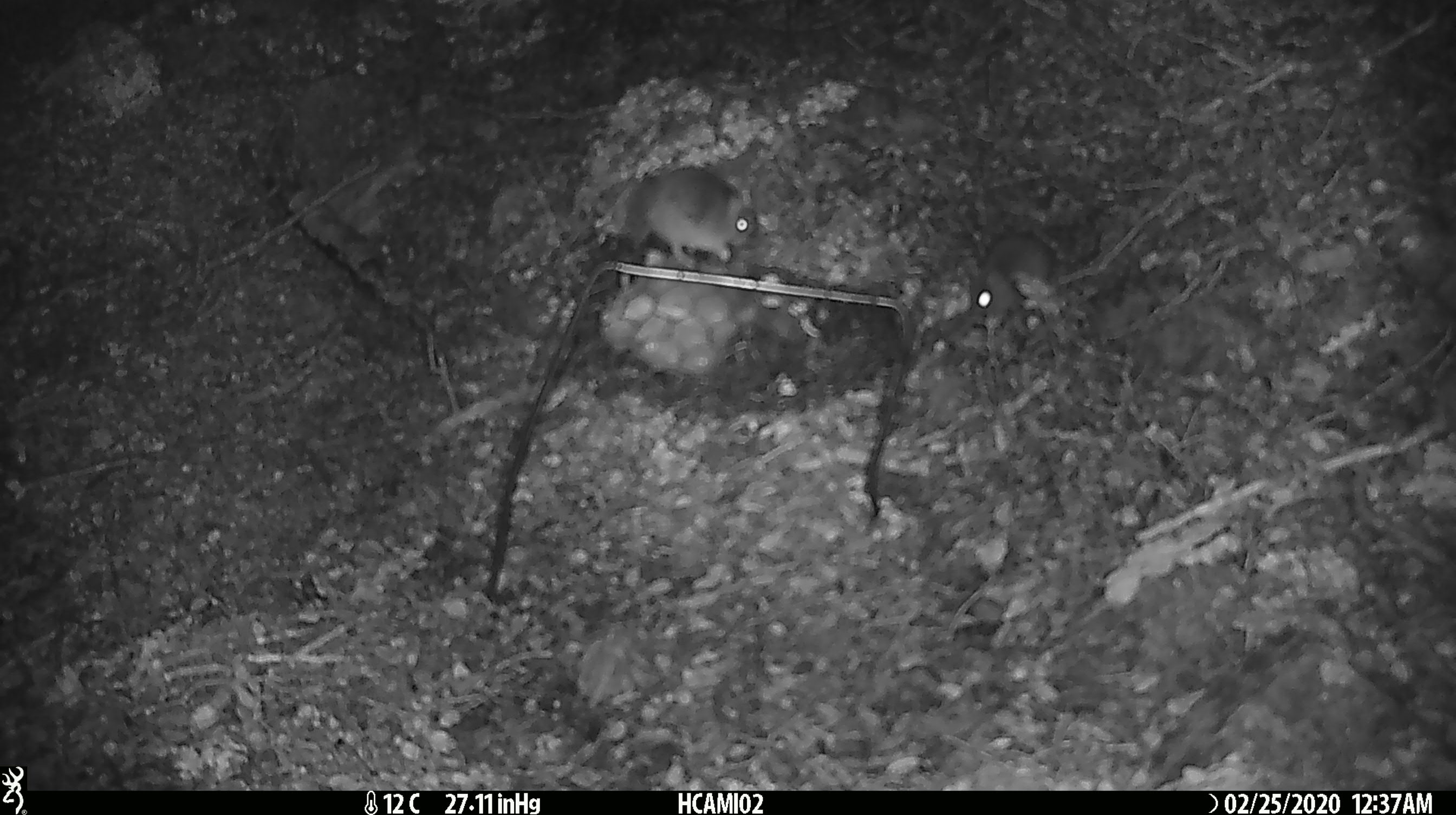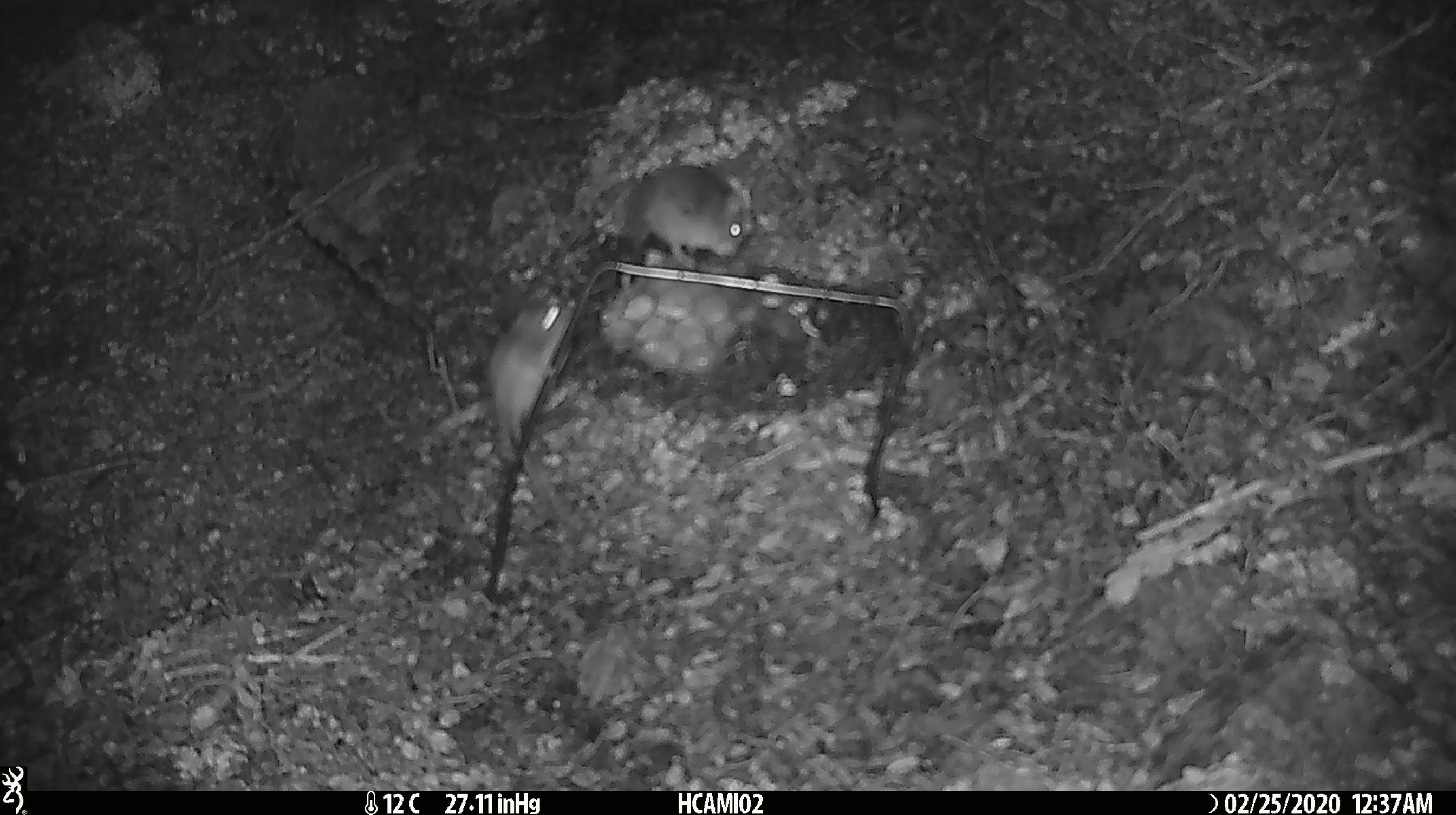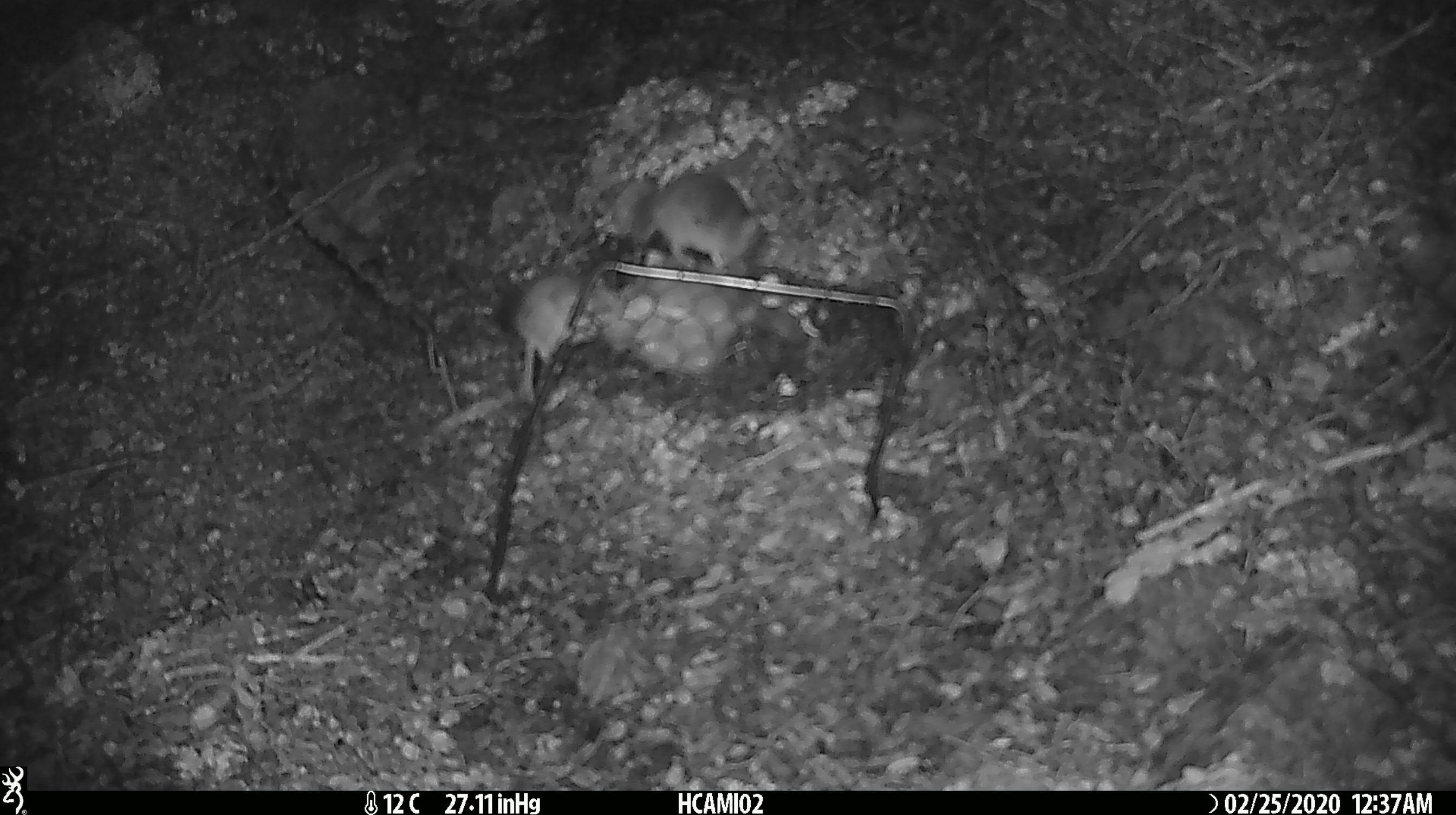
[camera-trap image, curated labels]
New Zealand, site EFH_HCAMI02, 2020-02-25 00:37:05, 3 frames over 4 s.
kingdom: Animalia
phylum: Chordata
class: Mammalia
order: Rodentia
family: Muridae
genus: Mus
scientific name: Mus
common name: mouse